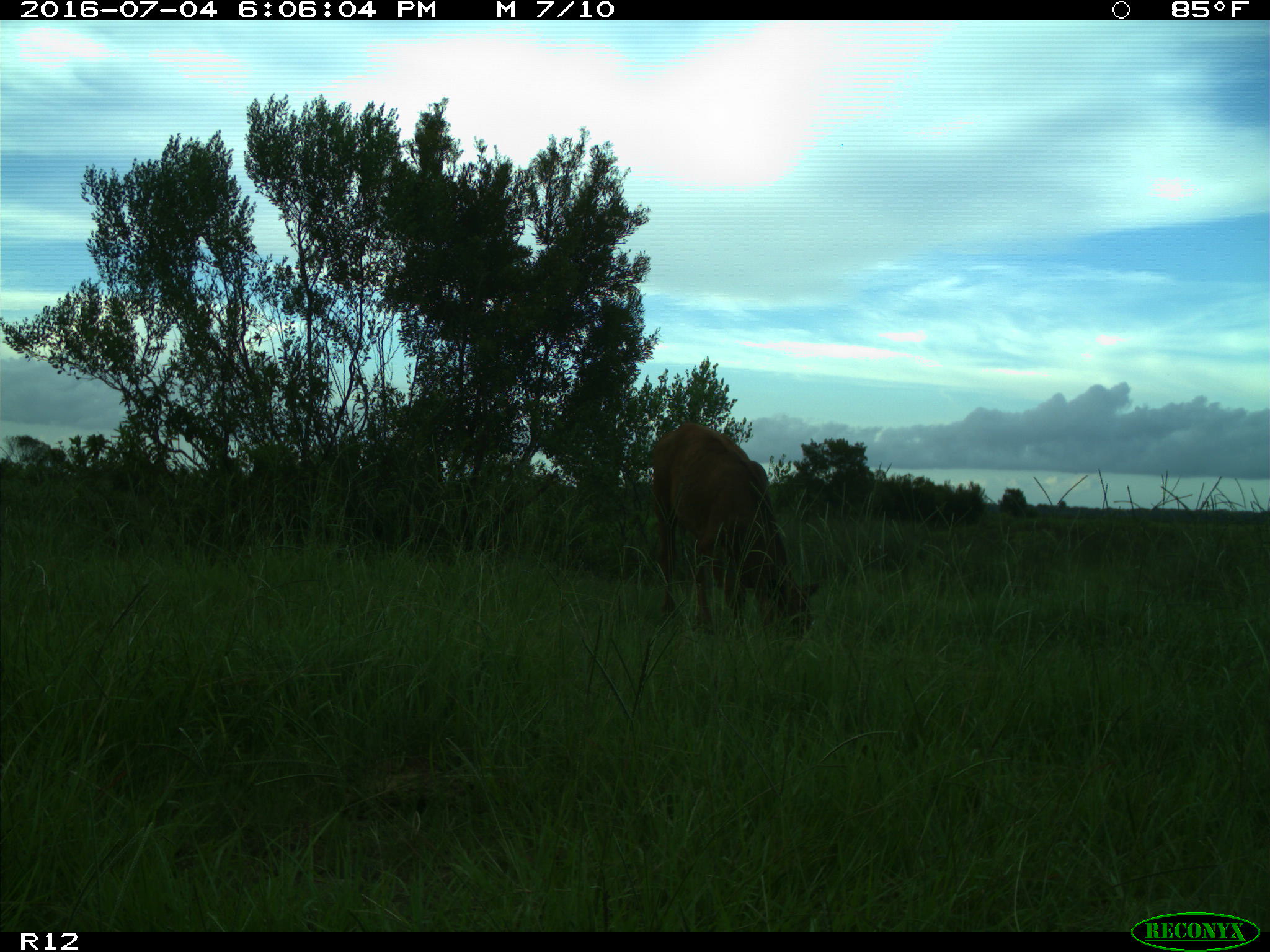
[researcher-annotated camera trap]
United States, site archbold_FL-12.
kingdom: Animalia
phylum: Chordata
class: Mammalia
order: Artiodactyla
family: Bovidae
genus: Bos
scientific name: Bos taurus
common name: domestic cow